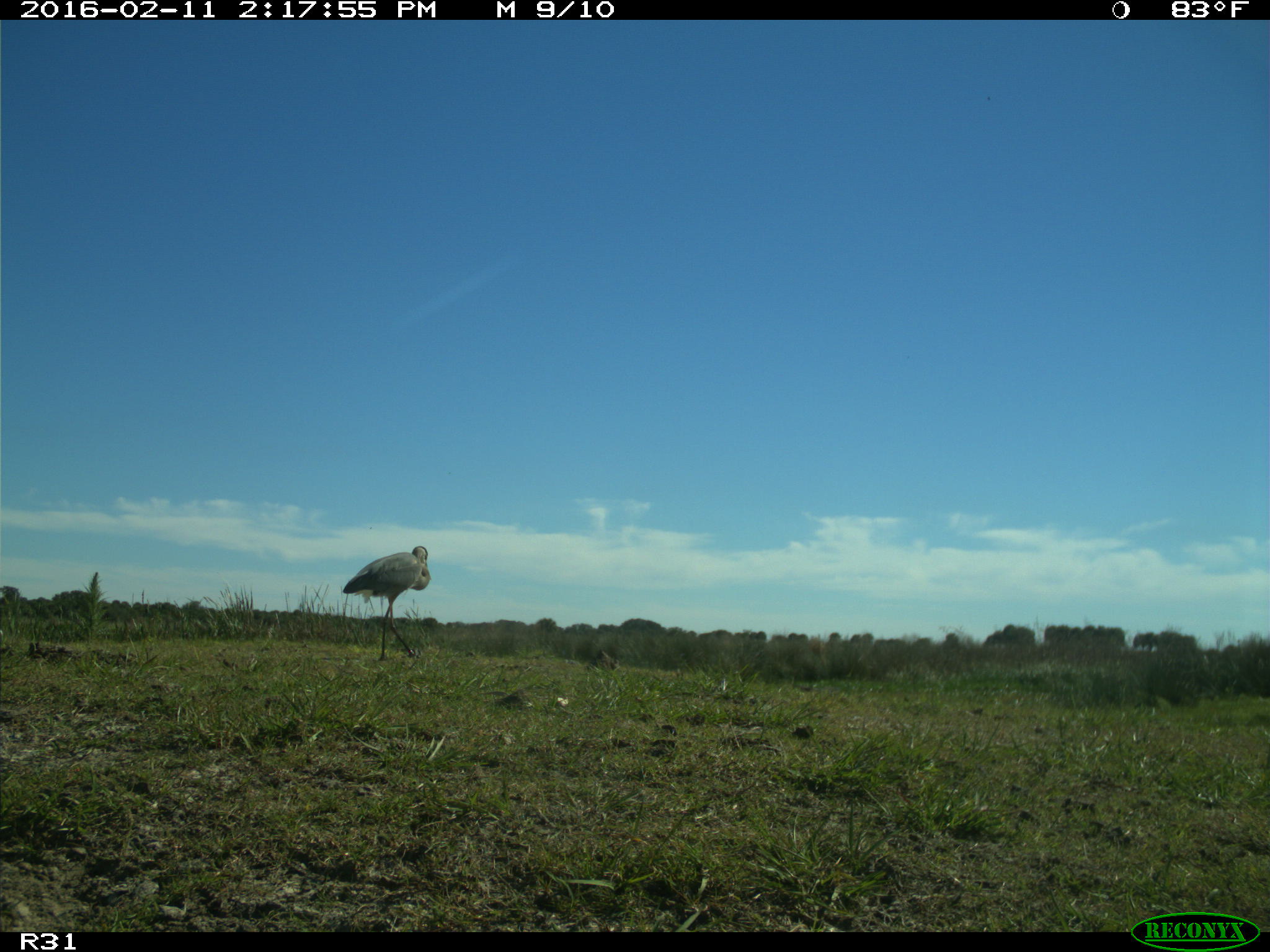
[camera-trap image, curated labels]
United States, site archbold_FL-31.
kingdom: Animalia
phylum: Chordata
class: Aves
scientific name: Aves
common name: birds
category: unidentified bird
Unidentified bird (birds) (Aves).